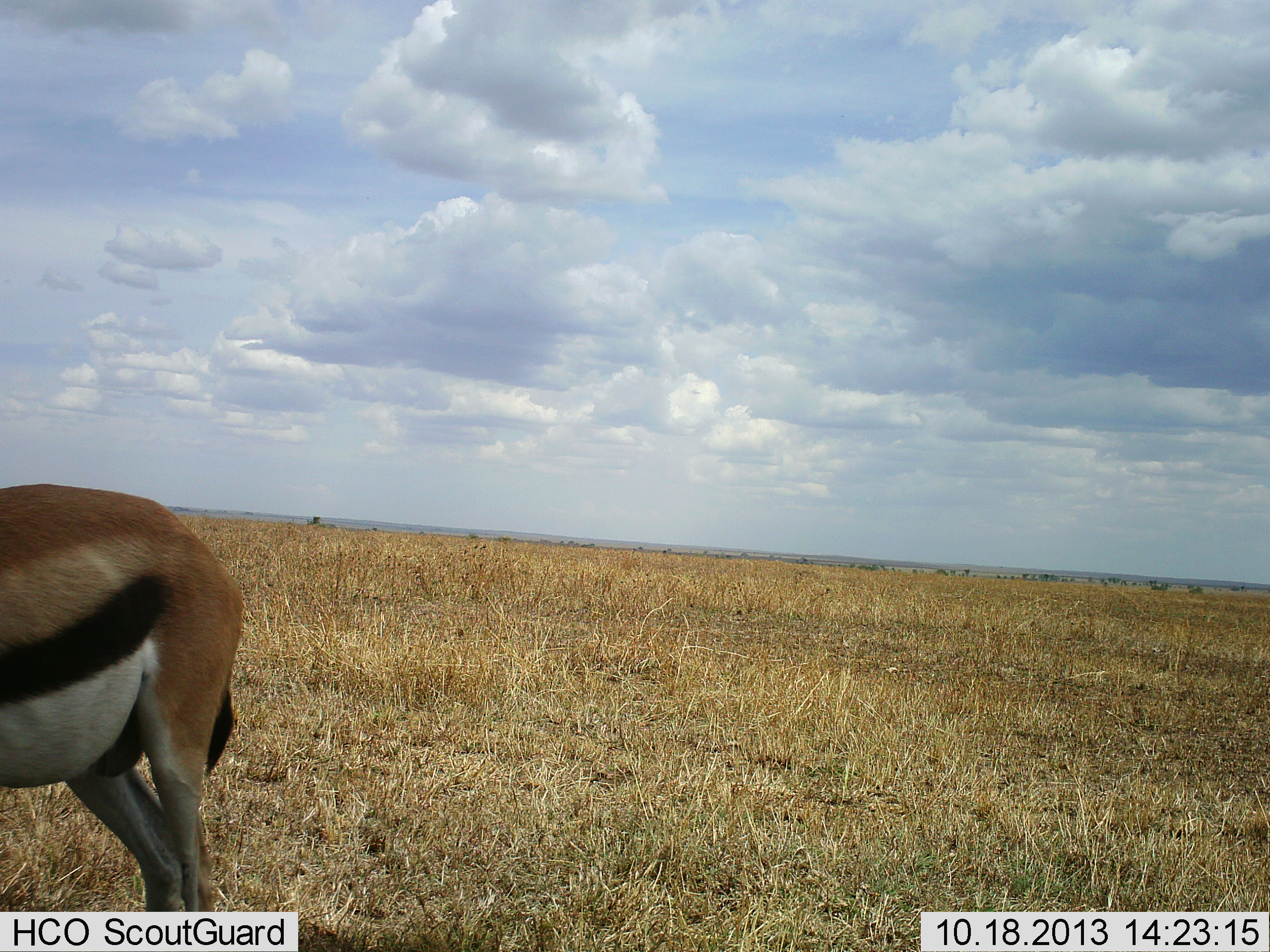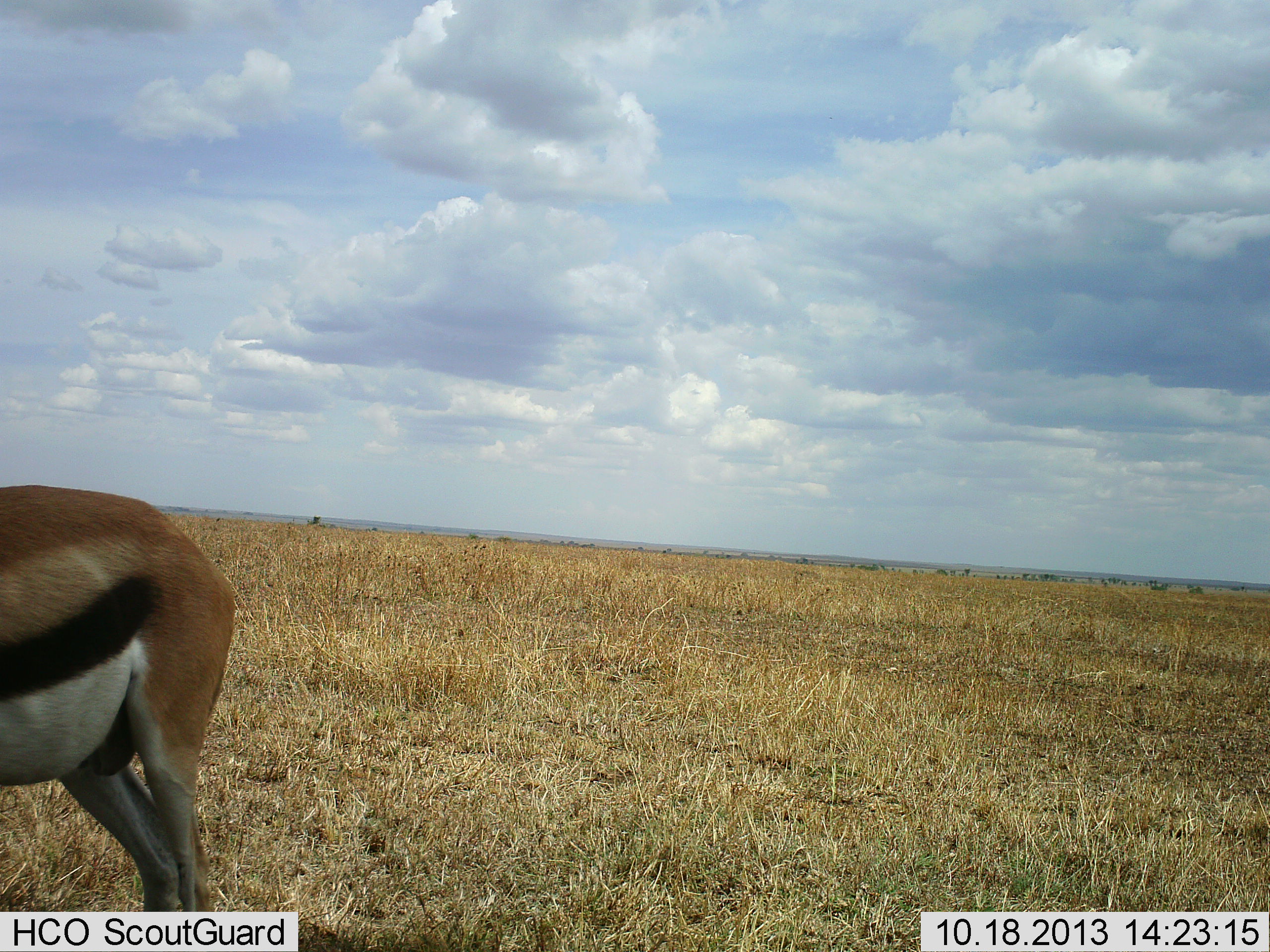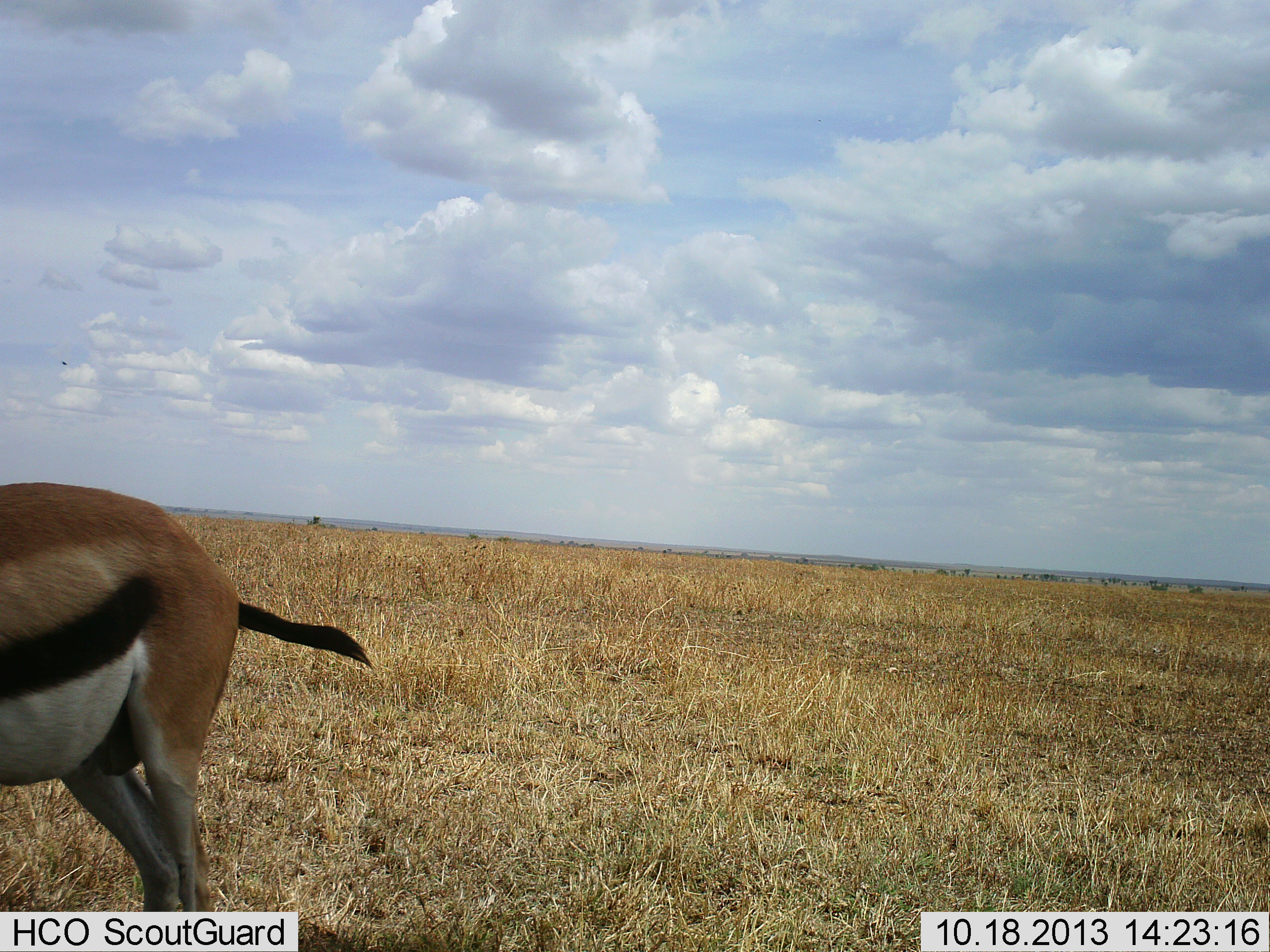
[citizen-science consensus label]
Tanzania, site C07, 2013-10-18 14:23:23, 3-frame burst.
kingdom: Animalia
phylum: Chordata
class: Mammalia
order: Artiodactyla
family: Bovidae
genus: Eudorcas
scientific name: Eudorcas thomsonii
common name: thomson's gazelle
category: gazellethomsons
Gazellethomsons (thomson's gazelle) (Eudorcas thomsonii), count 1. Behavior (volunteer vote fractions): standing 100%, resting 0%, moving 0%, interacting 0%. Young present (vote fraction): 0%. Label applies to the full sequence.